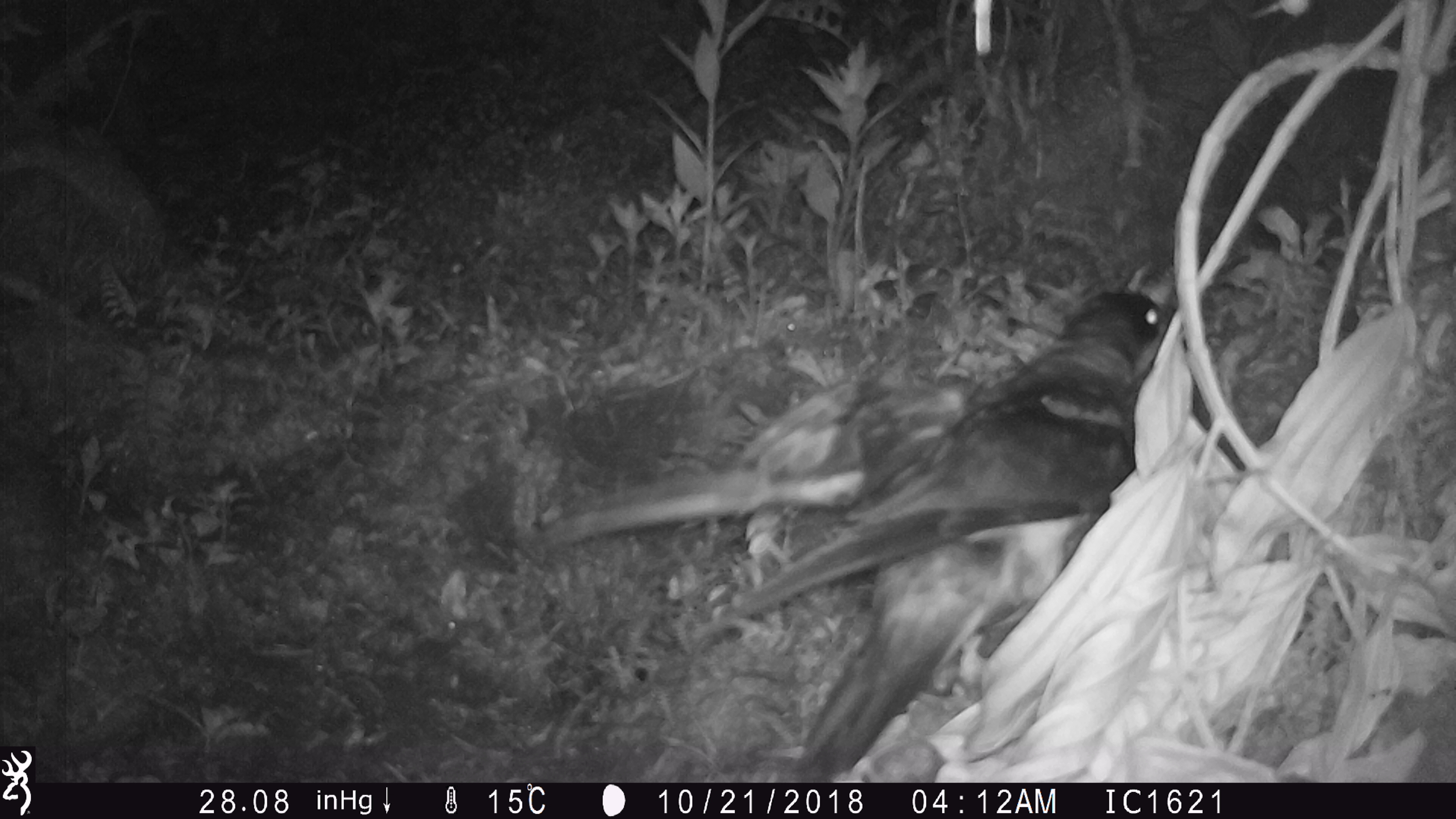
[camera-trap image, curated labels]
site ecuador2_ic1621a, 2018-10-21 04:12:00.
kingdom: Animalia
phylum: Chordata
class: Aves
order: Procellariiformes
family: Procellariidae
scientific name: Procellariidae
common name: petrel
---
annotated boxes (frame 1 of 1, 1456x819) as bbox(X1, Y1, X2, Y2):
petrel: bbox(553, 280, 1187, 783)